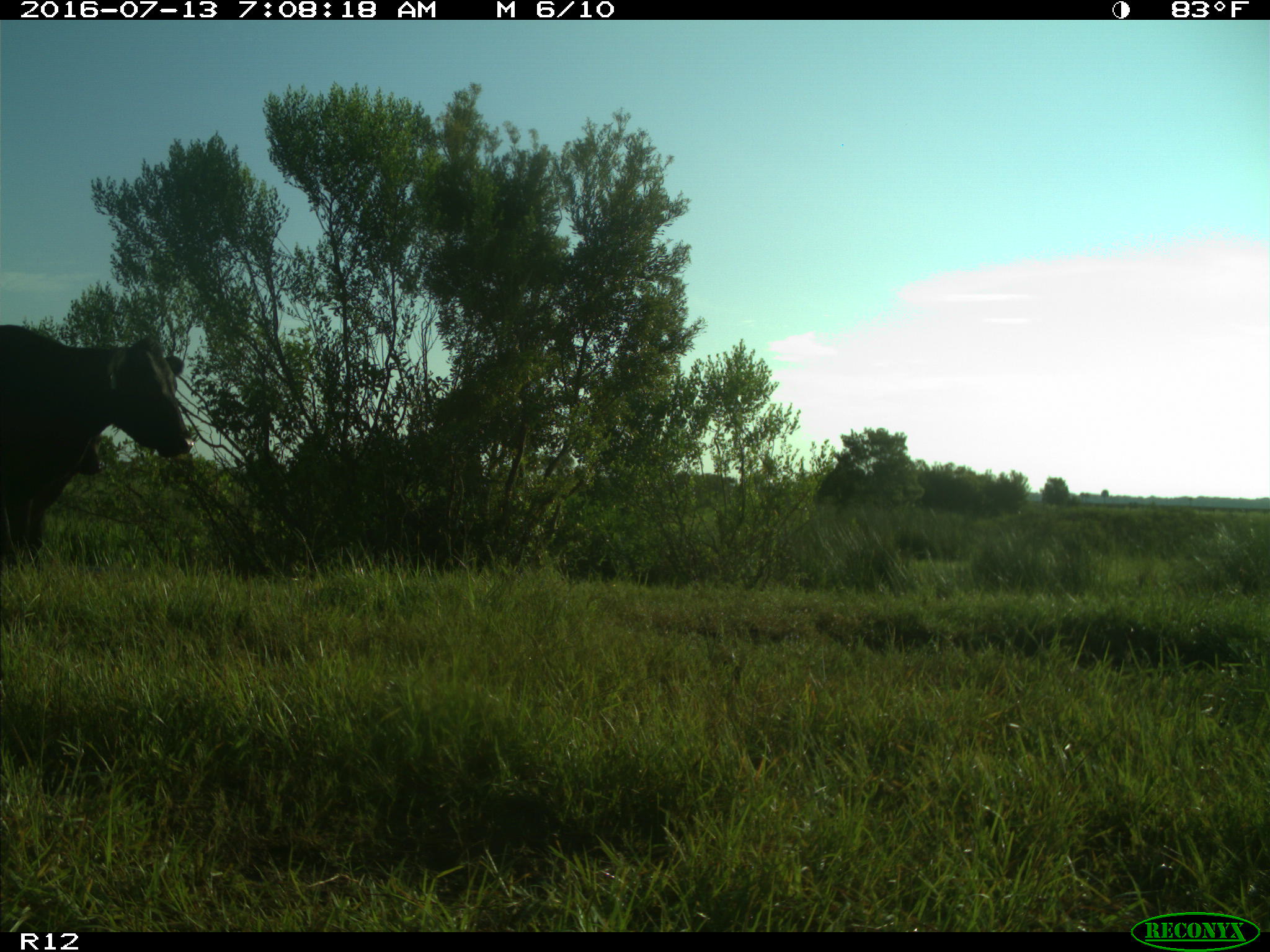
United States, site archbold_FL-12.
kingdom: Animalia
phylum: Chordata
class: Mammalia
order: Artiodactyla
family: Bovidae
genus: Bos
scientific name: Bos taurus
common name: domestic cow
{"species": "Bos taurus (domestic cow)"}